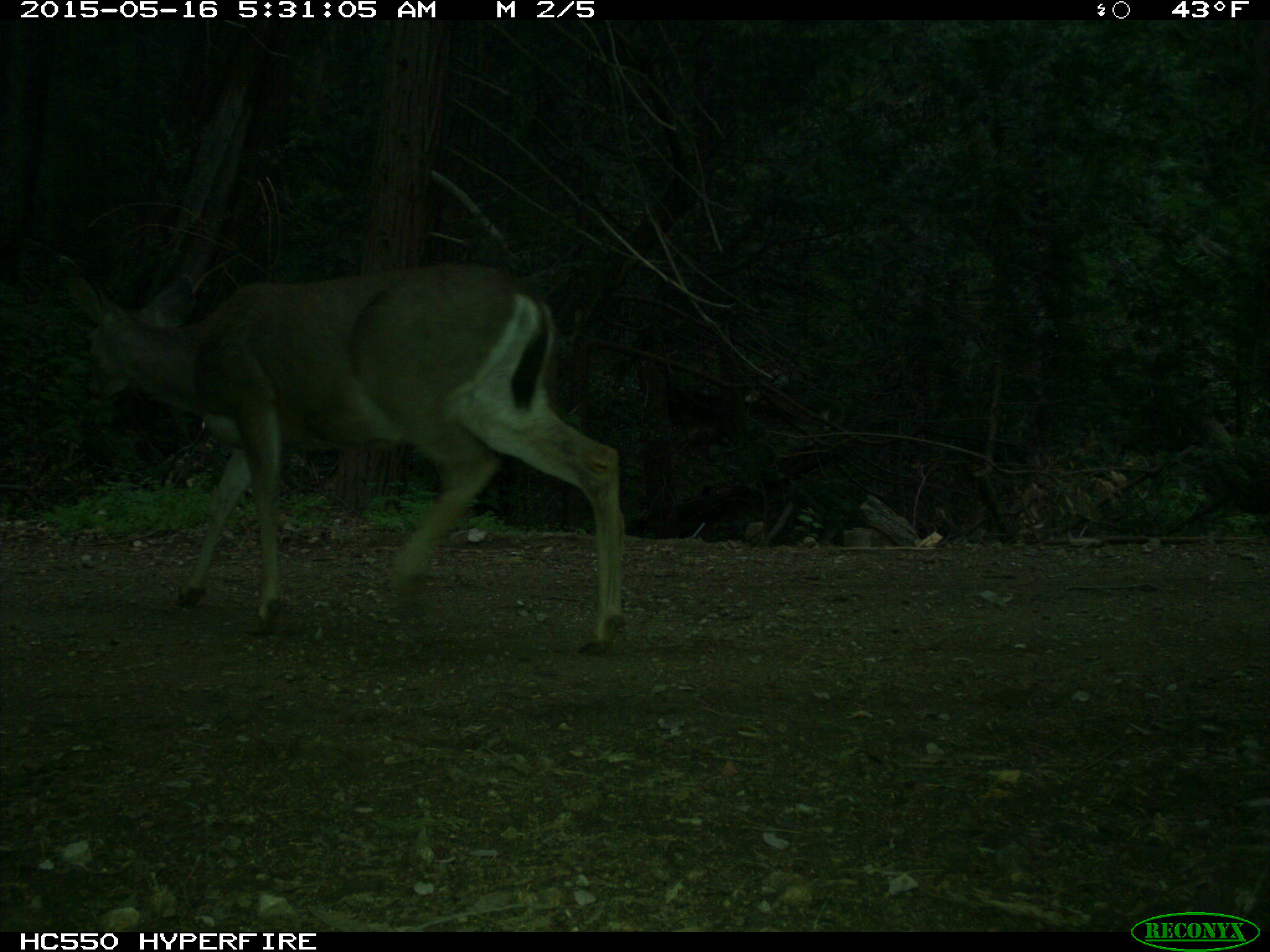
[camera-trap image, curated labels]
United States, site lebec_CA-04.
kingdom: Animalia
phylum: Chordata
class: Mammalia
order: Artiodactyla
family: Cervidae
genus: Odocoileus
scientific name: Odocoileus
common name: deer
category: unidentified deer